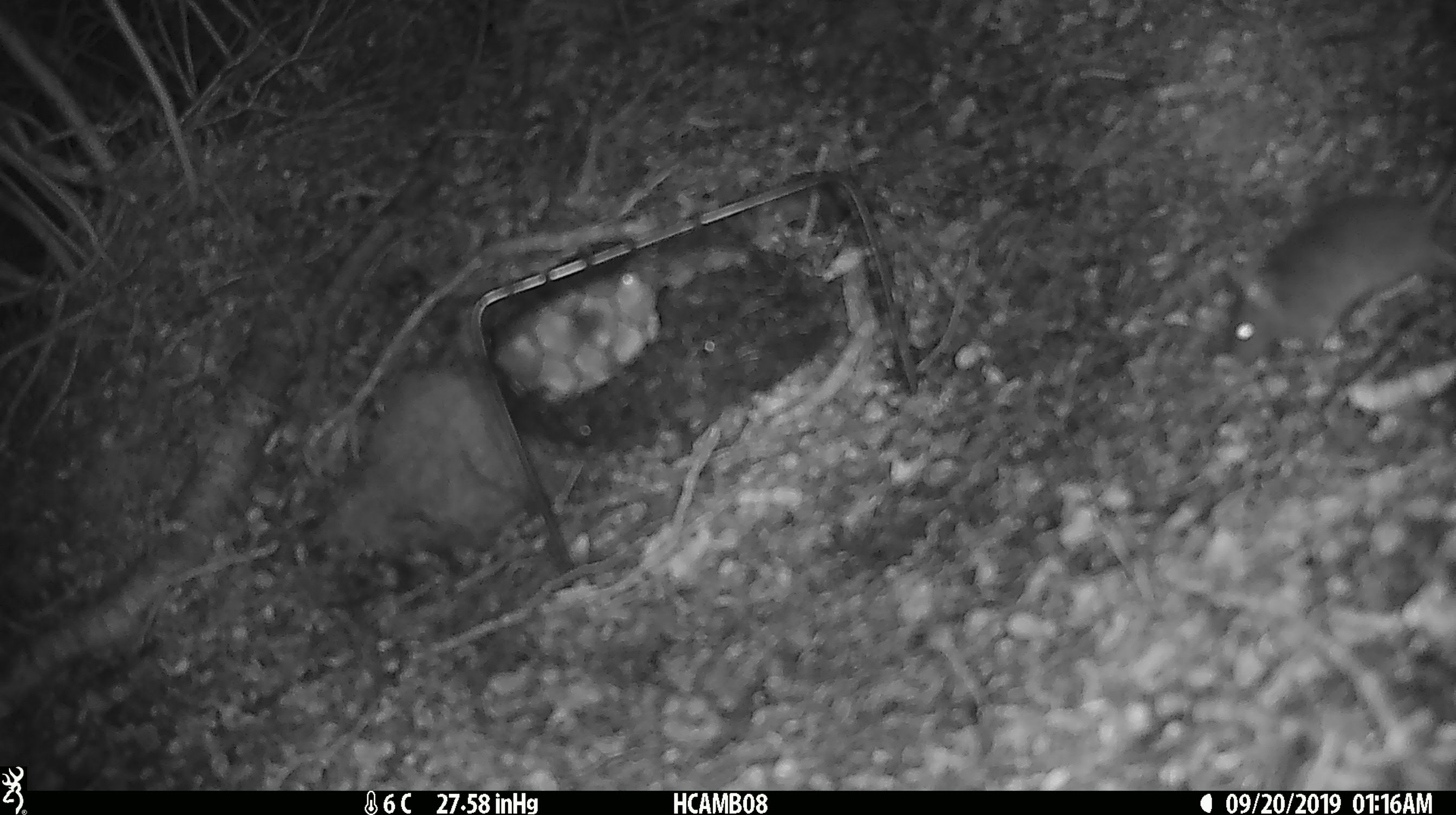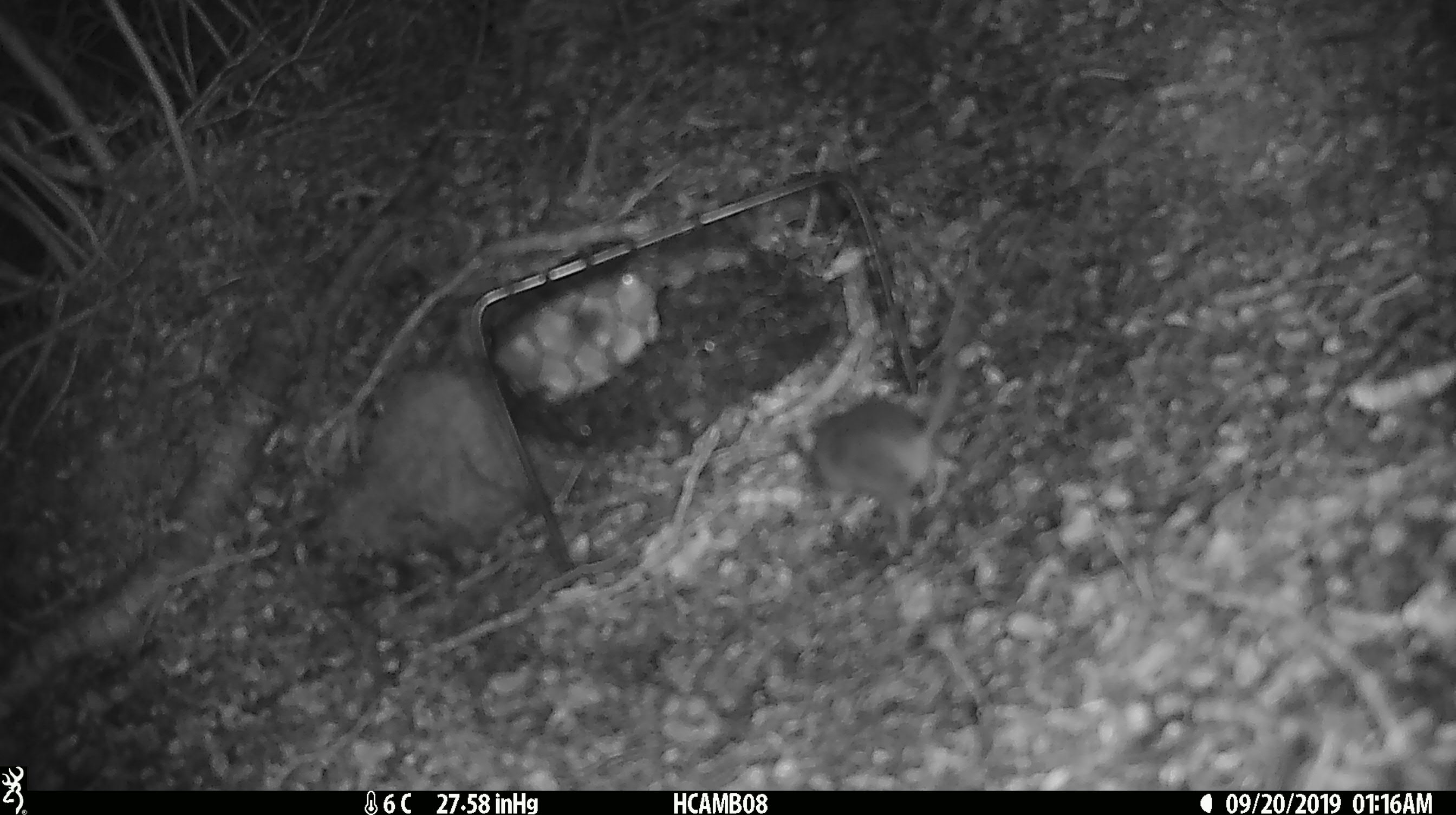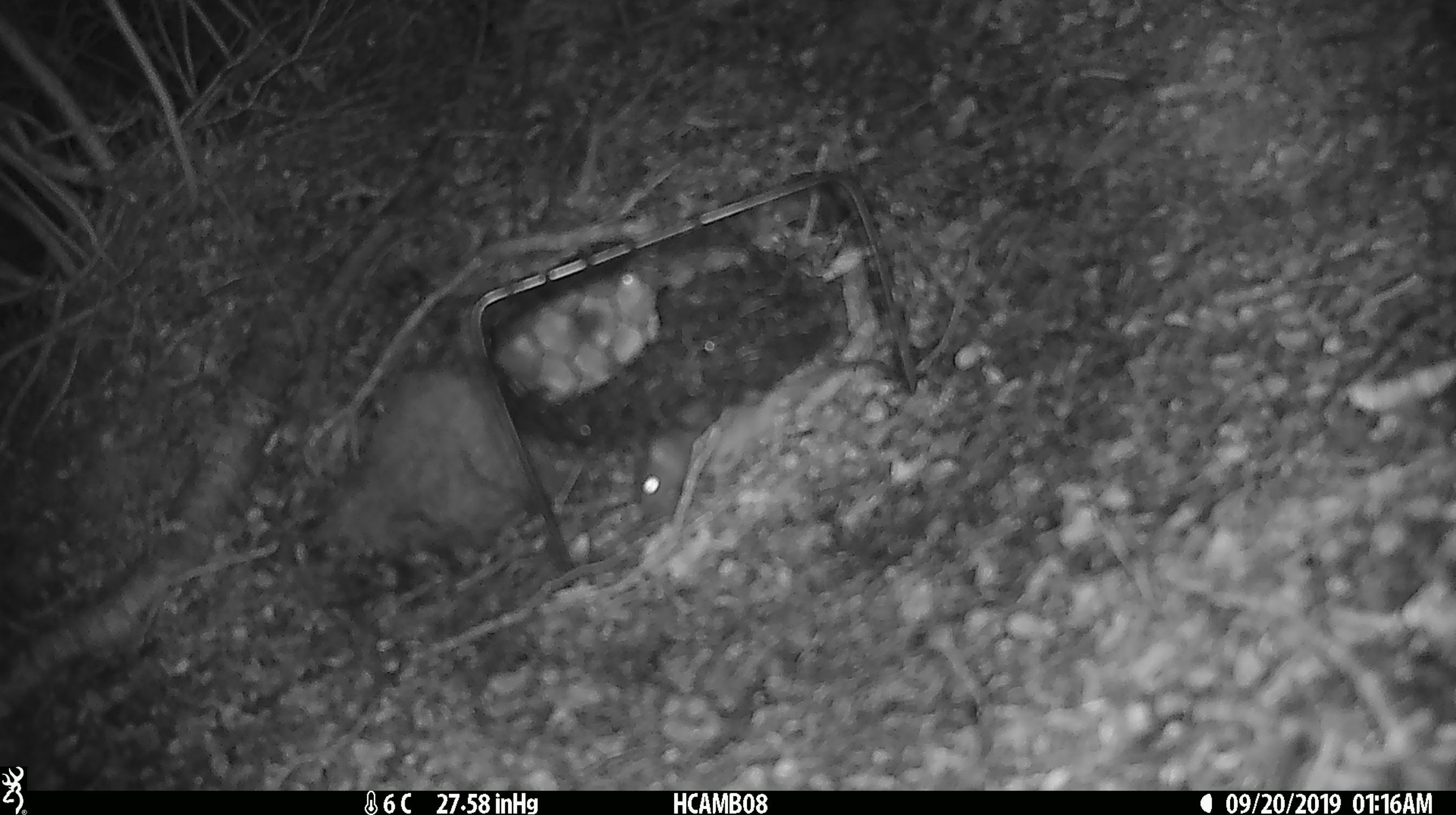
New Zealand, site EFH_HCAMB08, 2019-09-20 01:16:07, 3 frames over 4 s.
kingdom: Animalia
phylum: Chordata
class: Mammalia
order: Rodentia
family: Muridae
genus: Mus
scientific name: Mus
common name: mouse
Mouse (Mus).